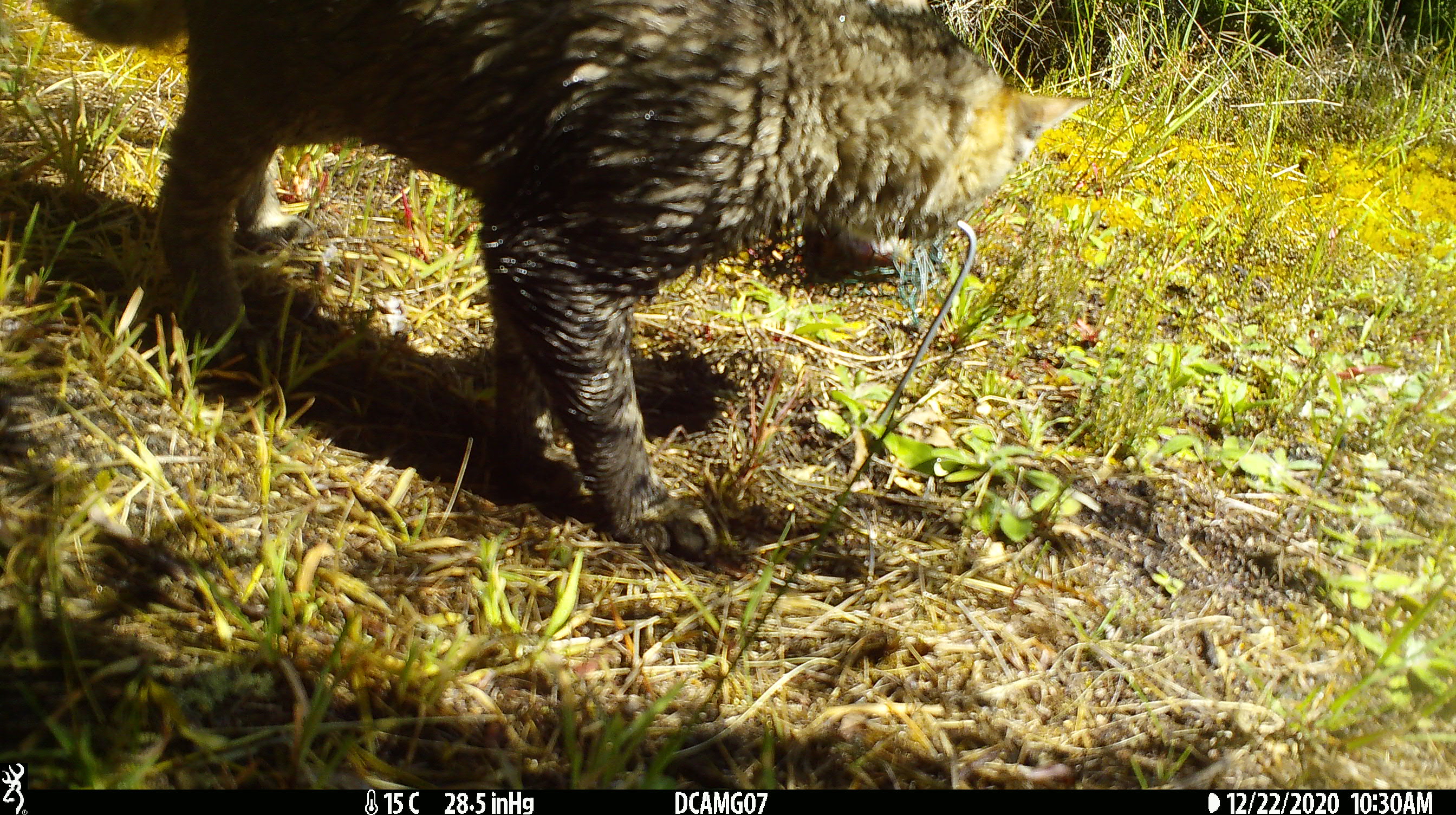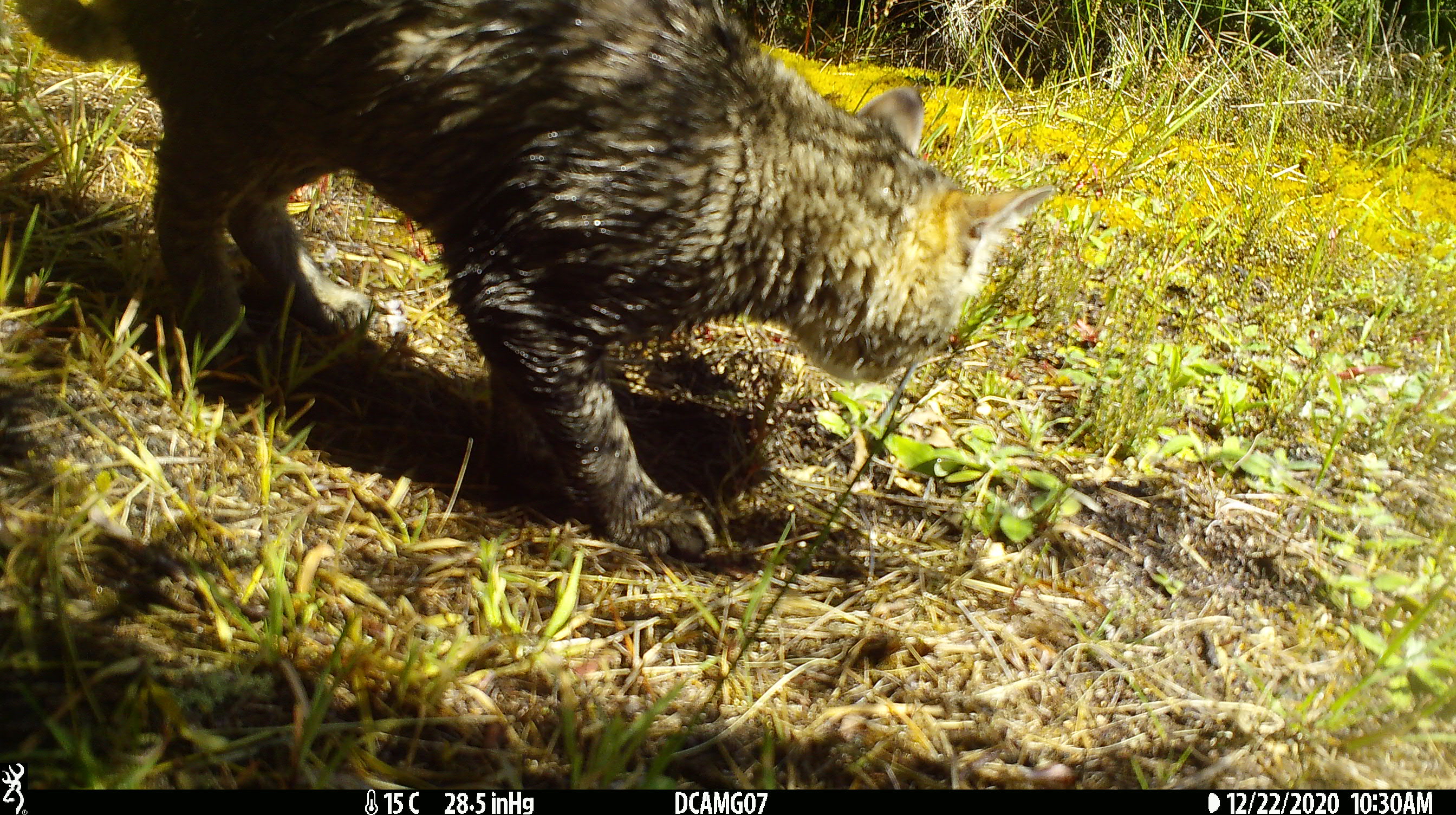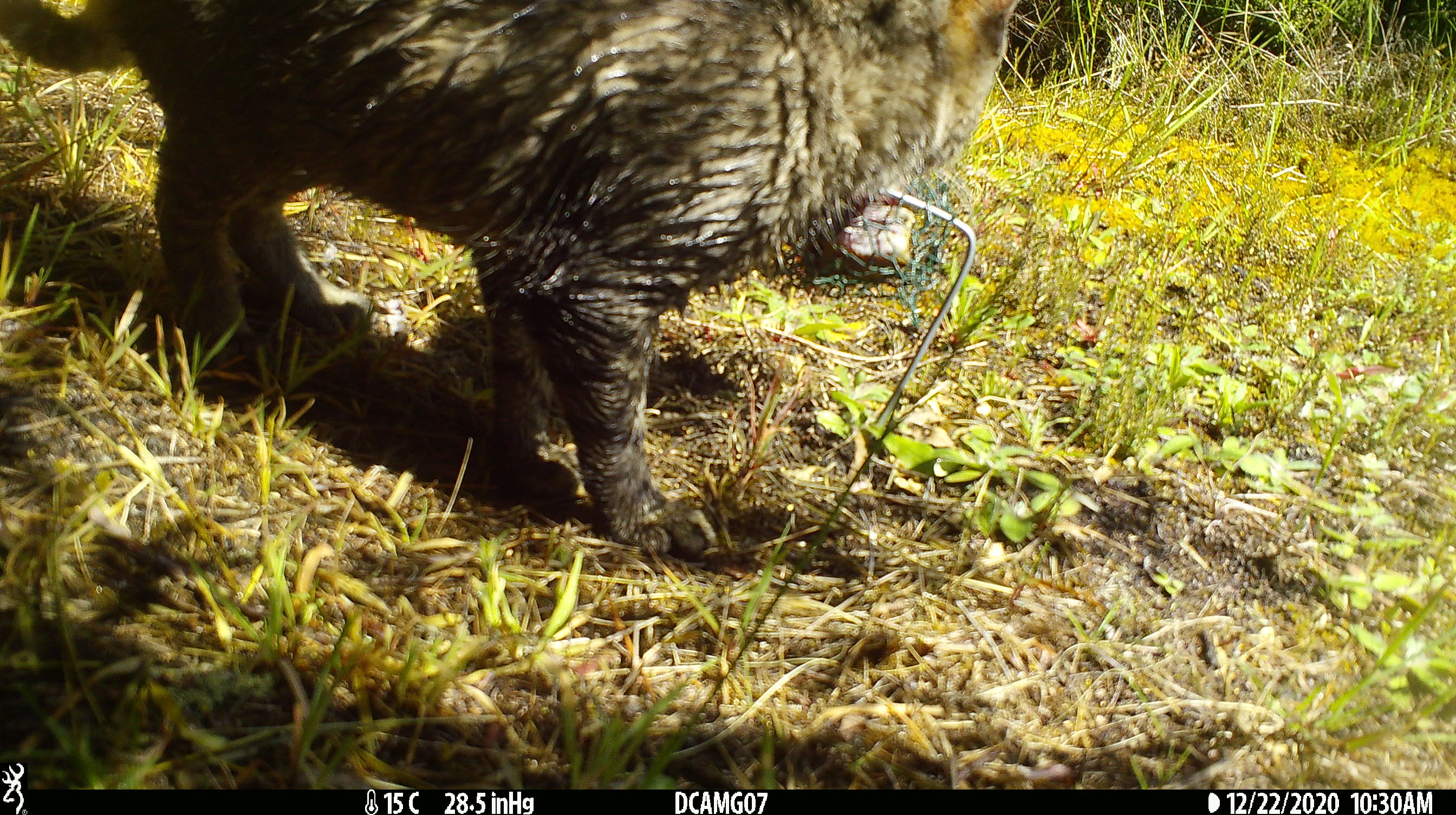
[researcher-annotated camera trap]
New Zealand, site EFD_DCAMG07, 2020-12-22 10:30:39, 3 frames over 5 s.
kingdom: Animalia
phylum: Chordata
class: Mammalia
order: Carnivora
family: Felidae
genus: Felis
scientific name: Felis catus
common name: domestic cat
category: cat